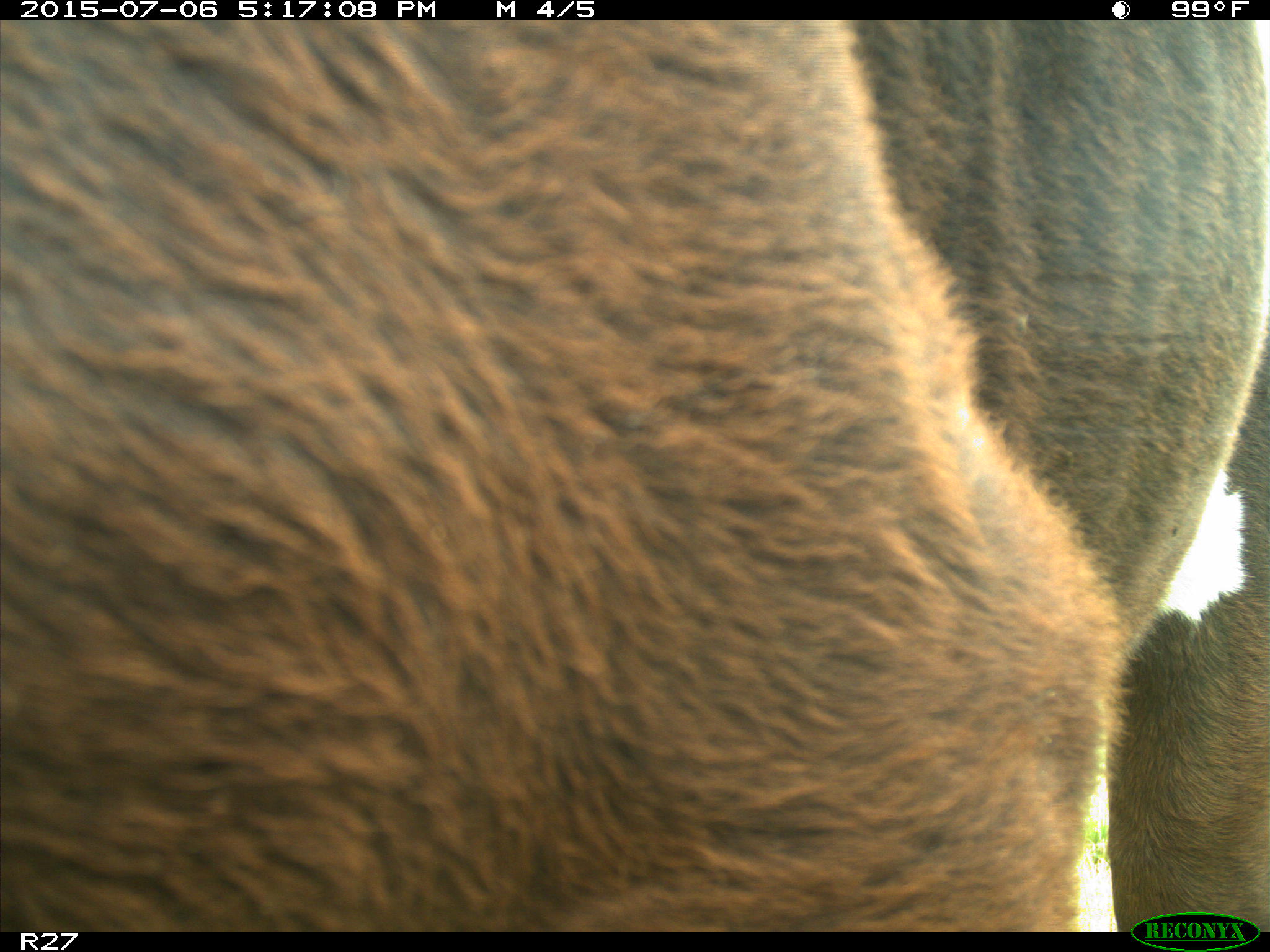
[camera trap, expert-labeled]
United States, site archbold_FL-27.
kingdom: Animalia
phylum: Chordata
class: Mammalia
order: Artiodactyla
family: Bovidae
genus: Bos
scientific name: Bos taurus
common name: domestic cow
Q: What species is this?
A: Bos taurus (domestic cow).